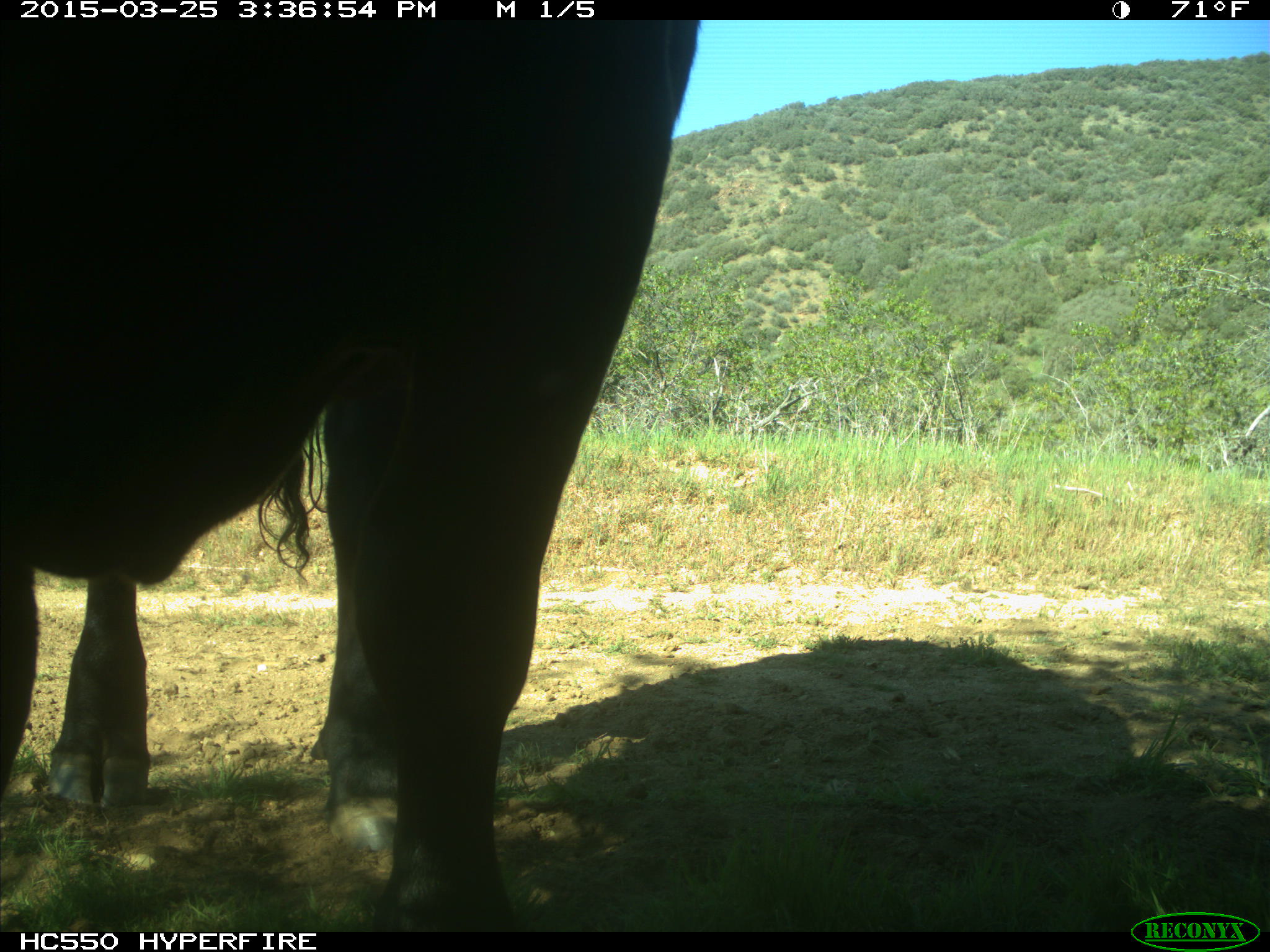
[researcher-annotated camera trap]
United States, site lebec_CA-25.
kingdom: Animalia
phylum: Chordata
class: Mammalia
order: Artiodactyla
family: Bovidae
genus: Bos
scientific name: Bos taurus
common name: domestic cow